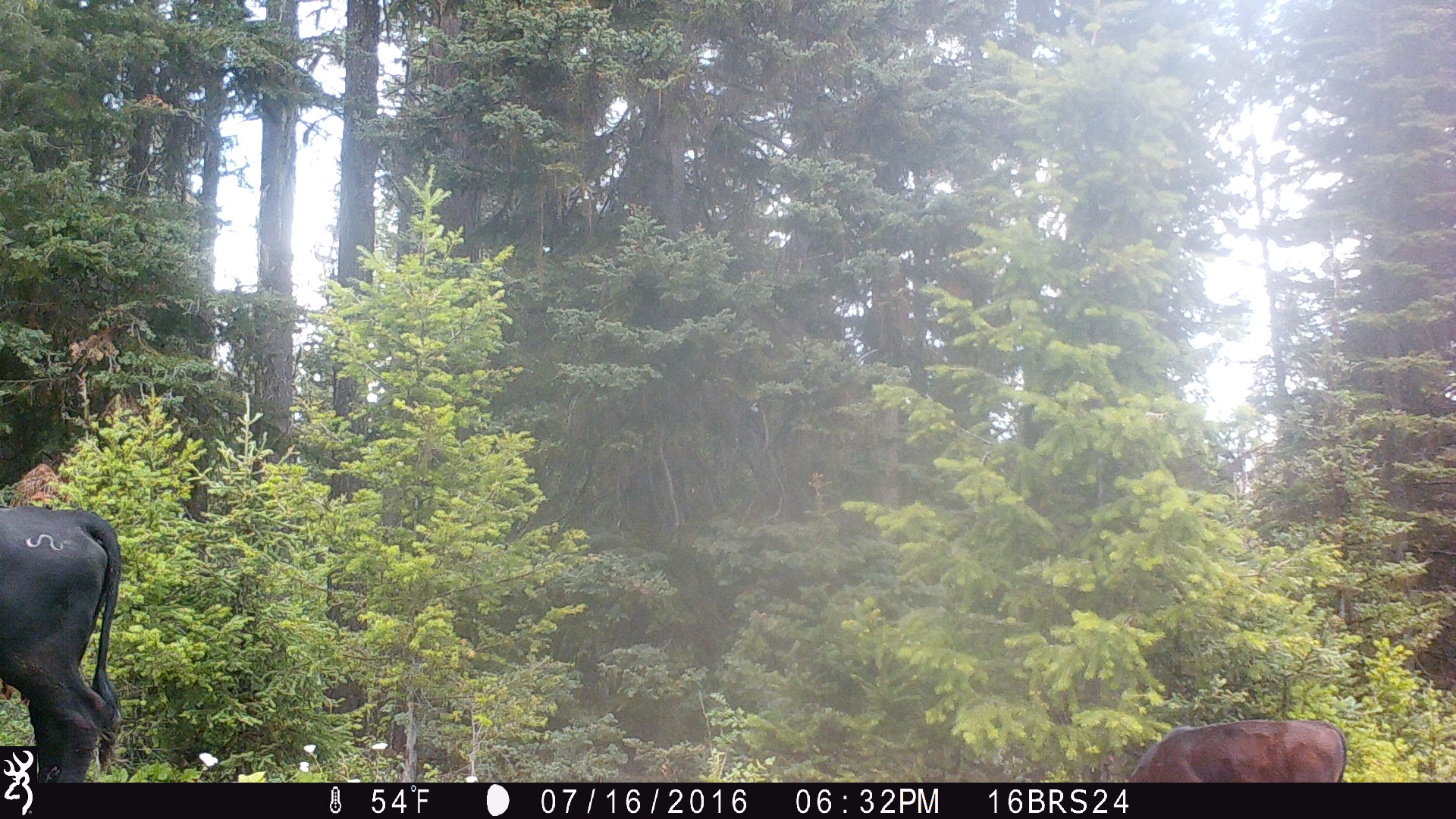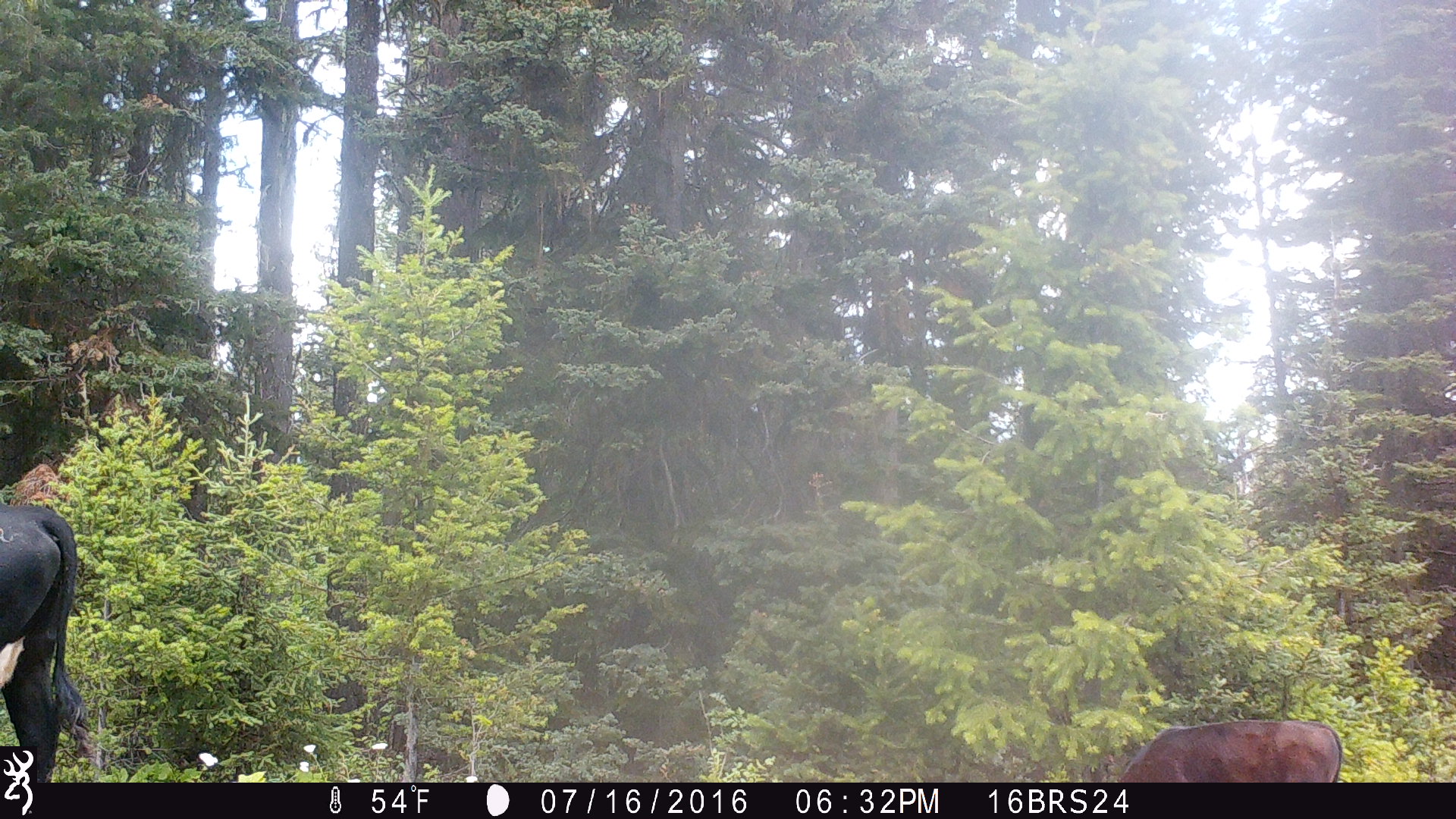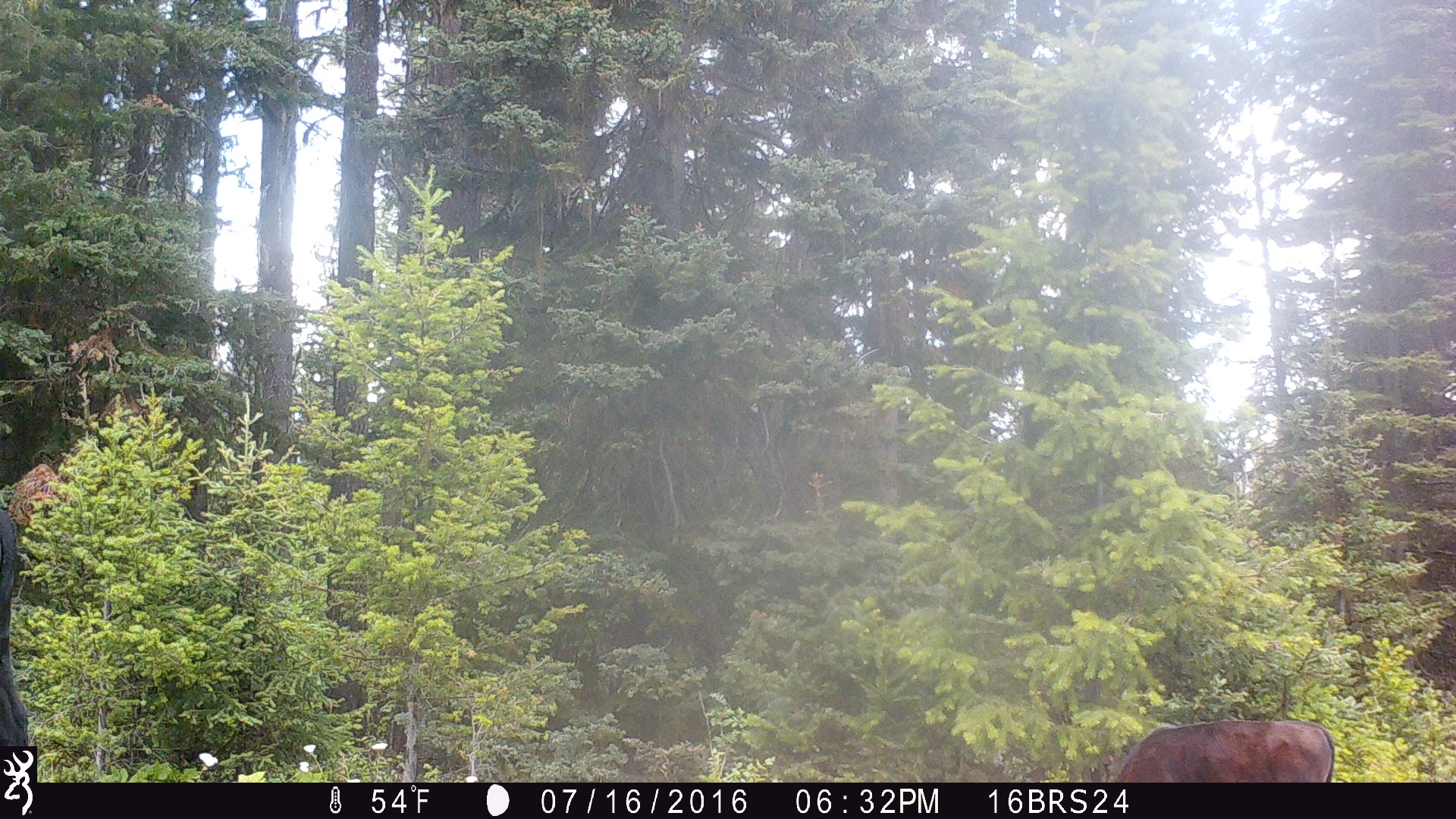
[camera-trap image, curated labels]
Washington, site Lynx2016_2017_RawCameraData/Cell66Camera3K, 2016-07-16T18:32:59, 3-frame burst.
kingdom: Animalia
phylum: Chordata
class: Mammalia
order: Artiodactyla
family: Bovidae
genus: Bos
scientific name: Bos taurus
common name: domestic cattle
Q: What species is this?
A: Domestic cattle (Bos taurus).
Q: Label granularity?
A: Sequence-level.